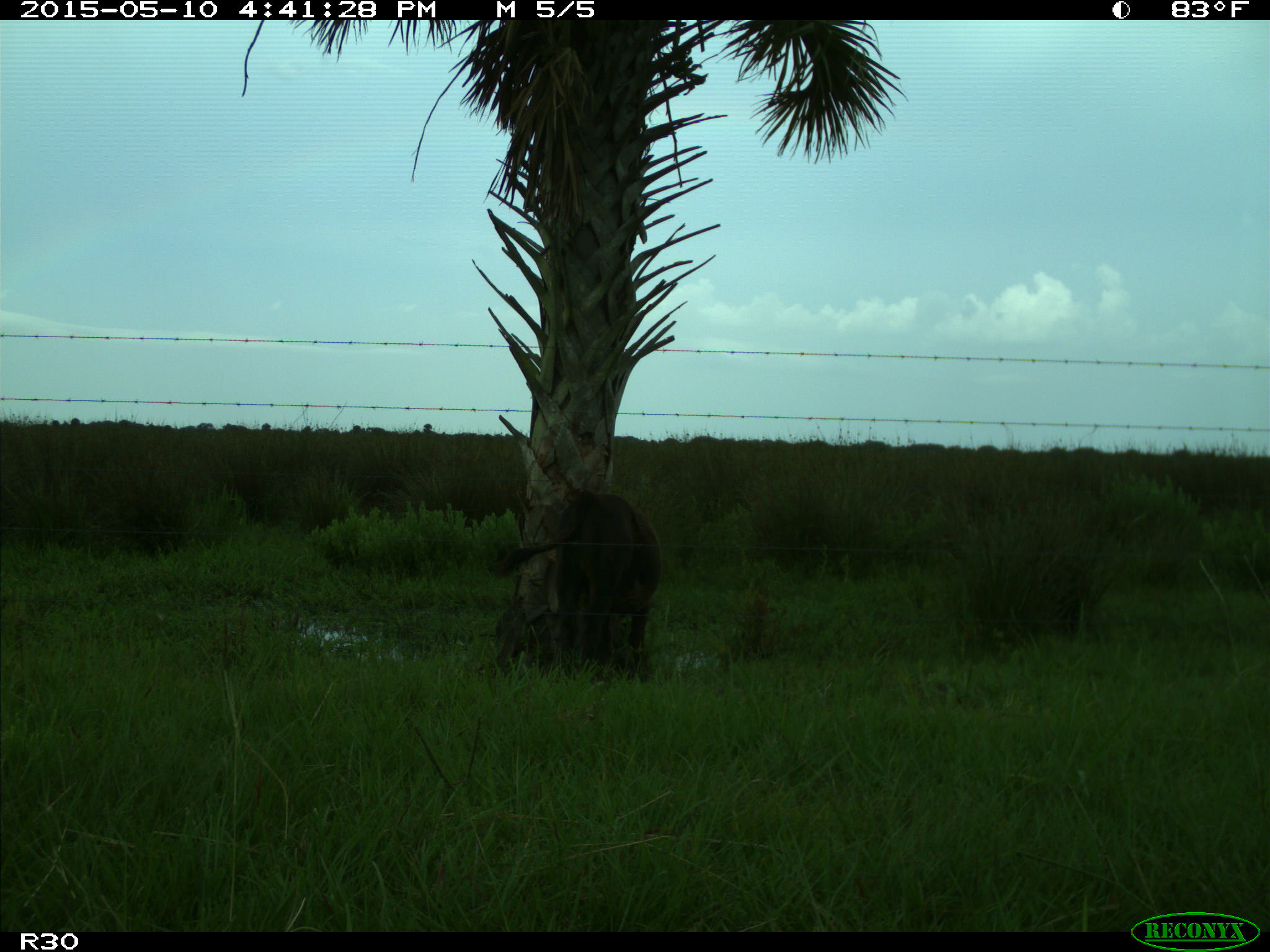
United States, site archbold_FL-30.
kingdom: Animalia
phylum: Chordata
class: Mammalia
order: Artiodactyla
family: Bovidae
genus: Bos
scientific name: Bos taurus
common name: domestic cow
Bos taurus (domestic cow).